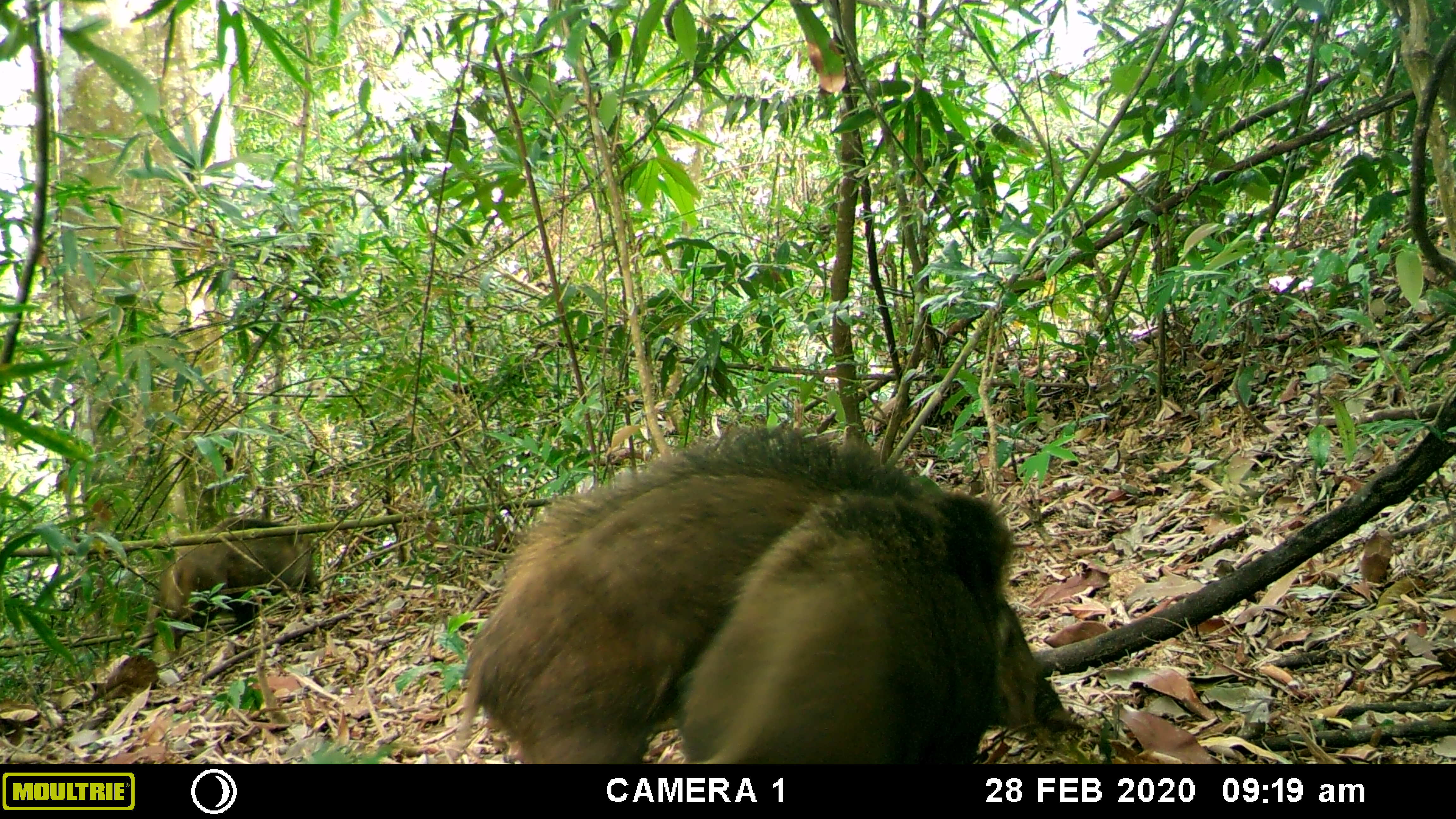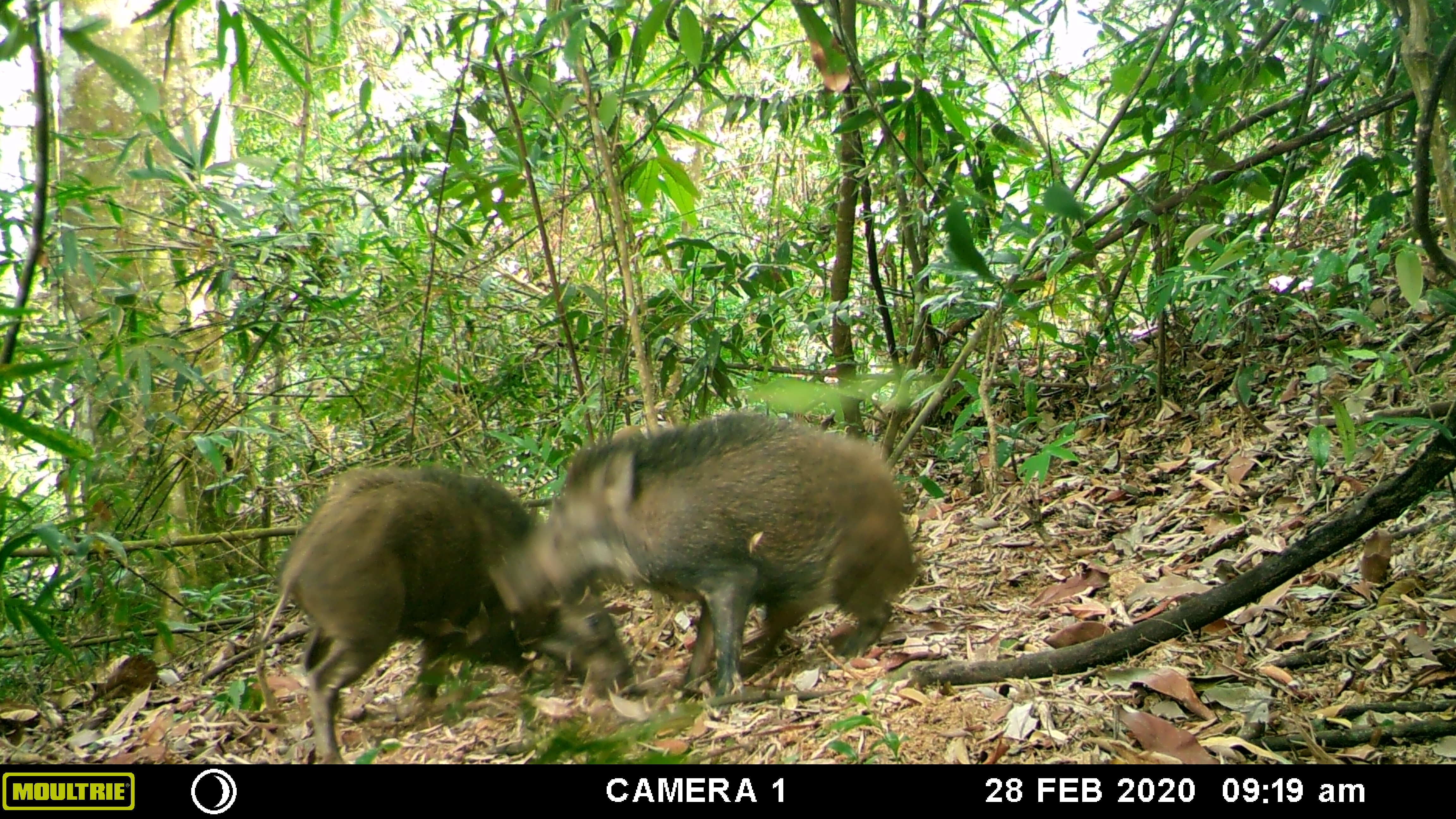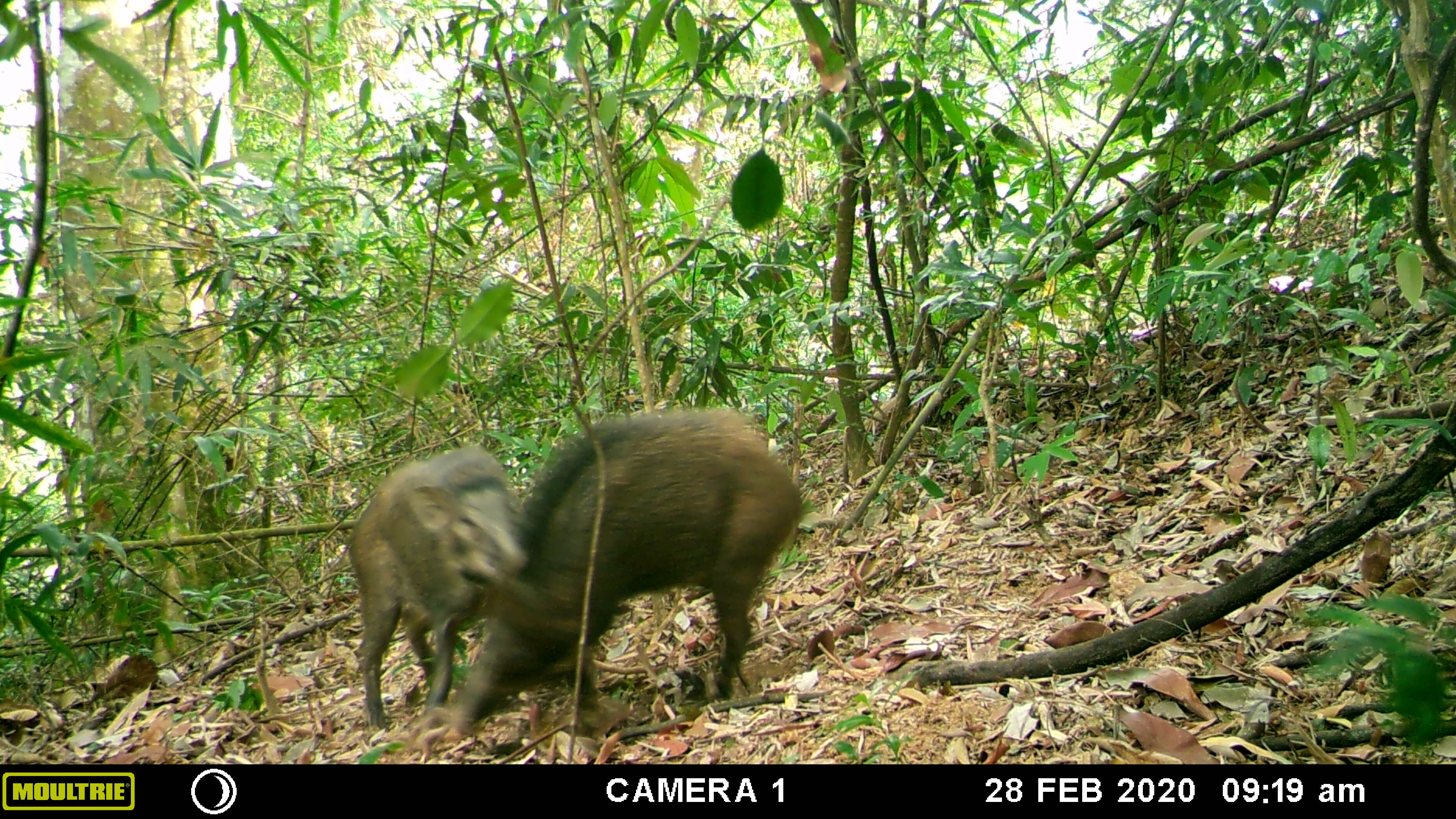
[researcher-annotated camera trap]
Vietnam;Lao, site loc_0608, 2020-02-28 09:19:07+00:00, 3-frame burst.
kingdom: Animalia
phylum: Chordata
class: Mammalia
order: Artiodactyla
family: Suidae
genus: Sus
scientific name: Sus scrofa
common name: eurasian wild pig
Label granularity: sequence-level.